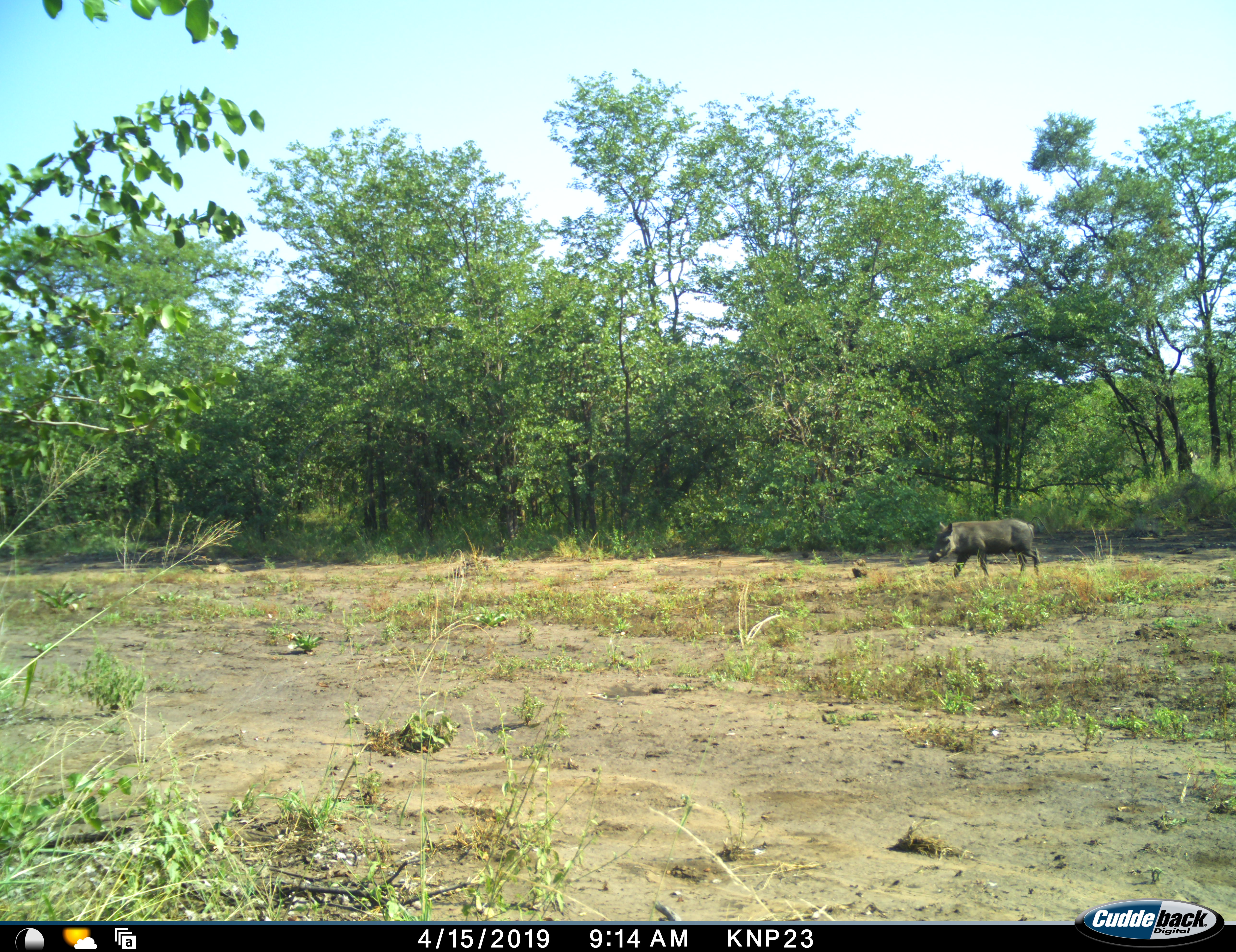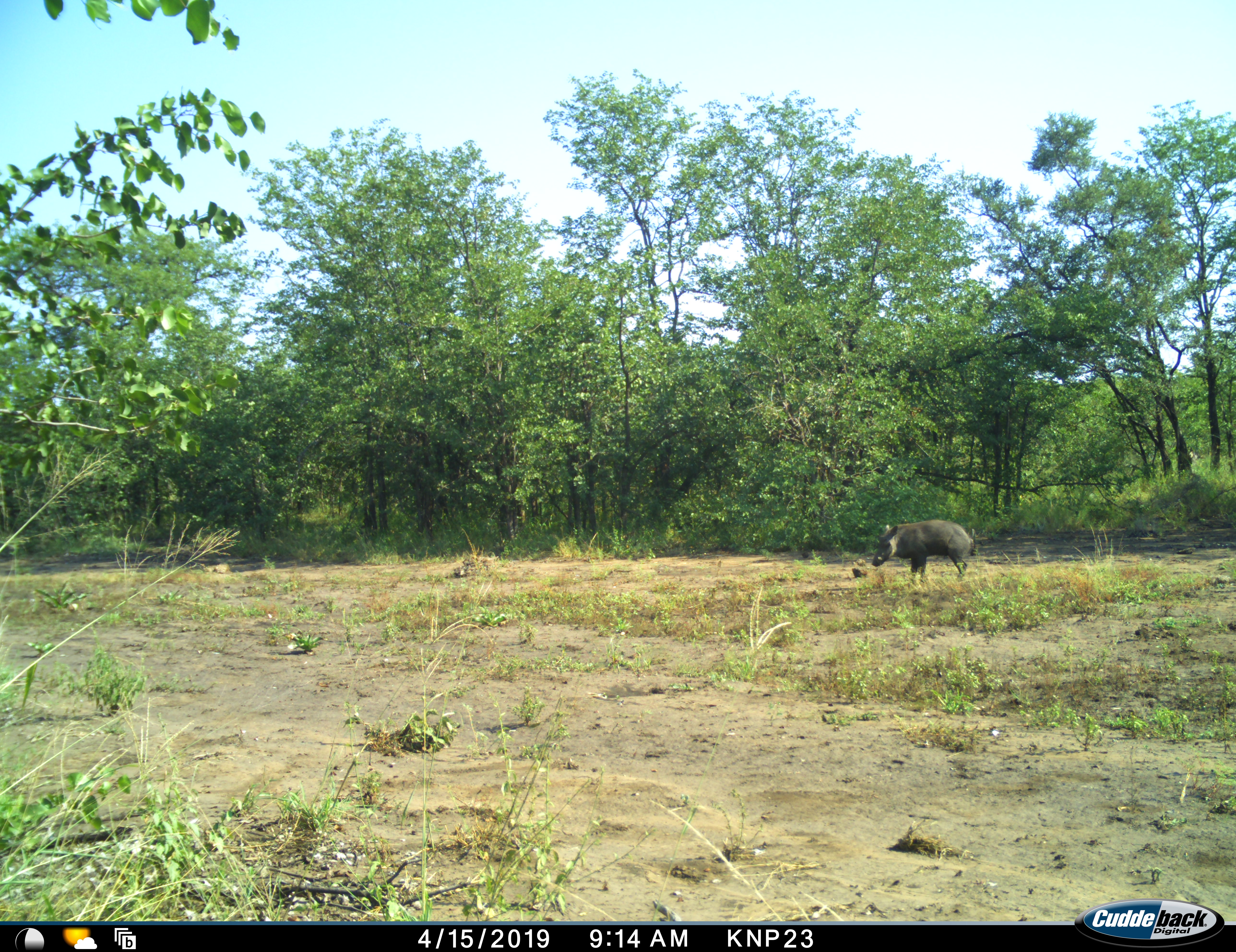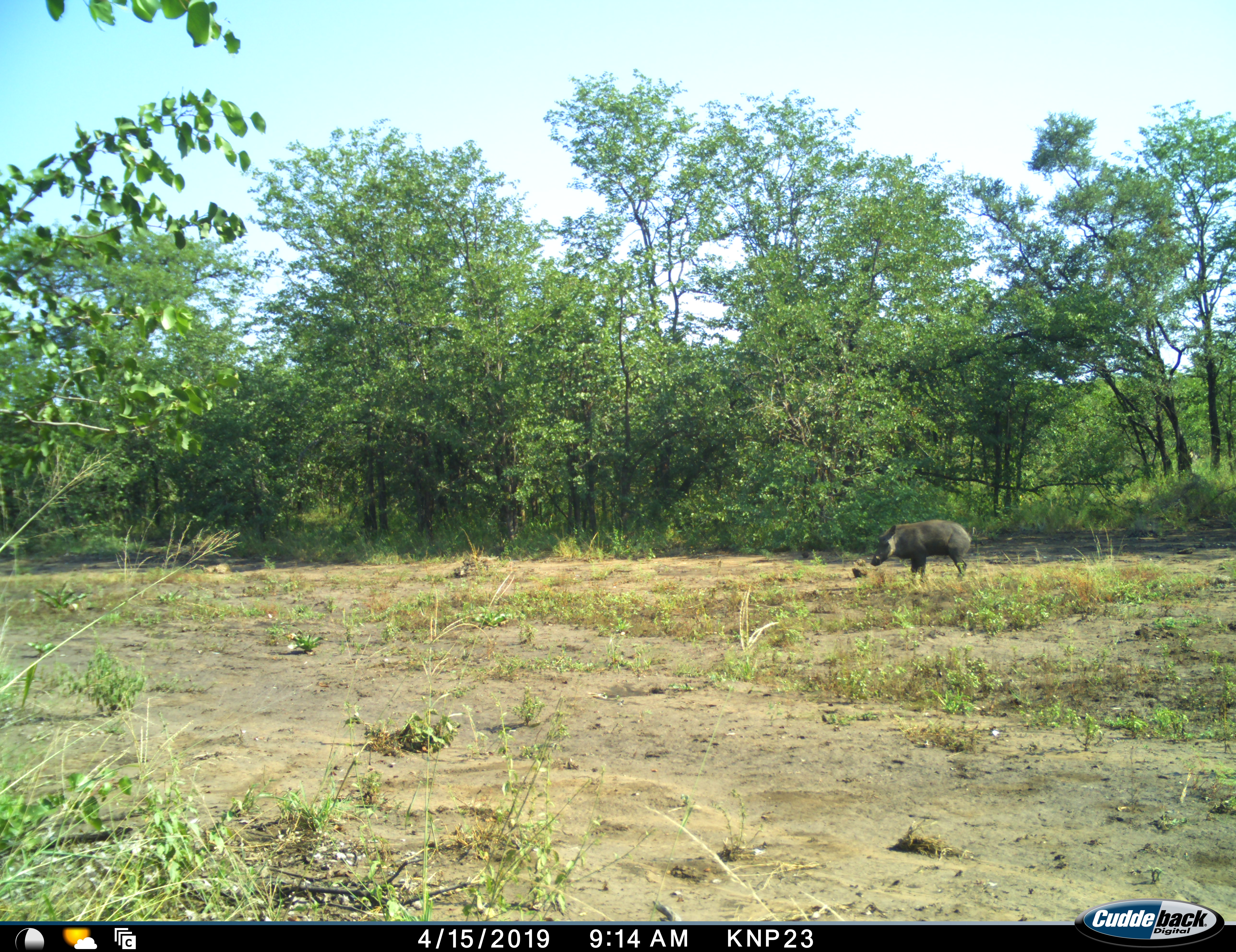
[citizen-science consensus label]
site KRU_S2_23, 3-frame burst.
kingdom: Animalia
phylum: Chordata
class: Mammalia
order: Artiodactyla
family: Suidae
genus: Phacochoerus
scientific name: Phacochoerus africanus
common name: warthog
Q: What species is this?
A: Warthog (Phacochoerus africanus).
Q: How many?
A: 1.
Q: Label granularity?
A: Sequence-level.